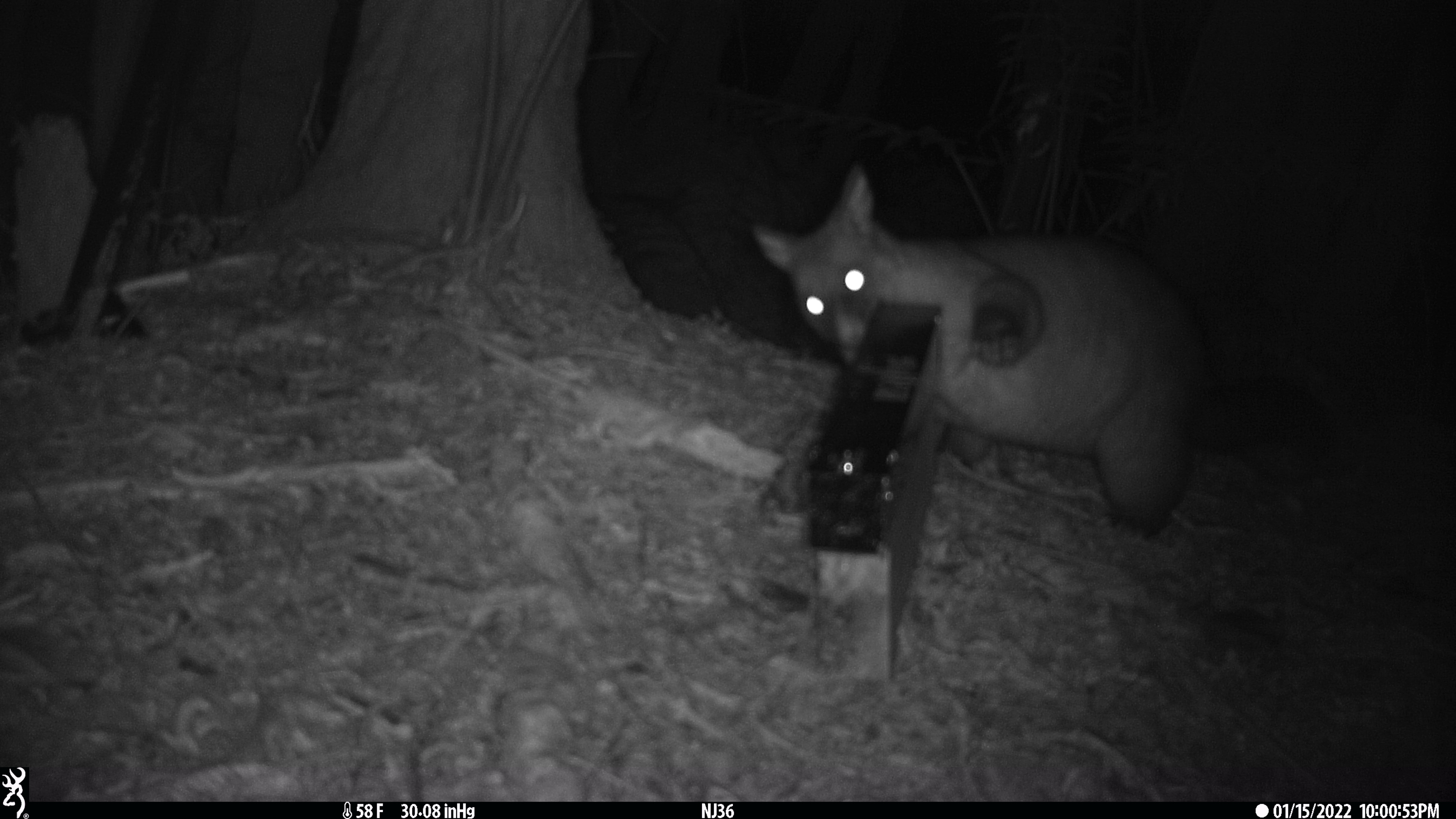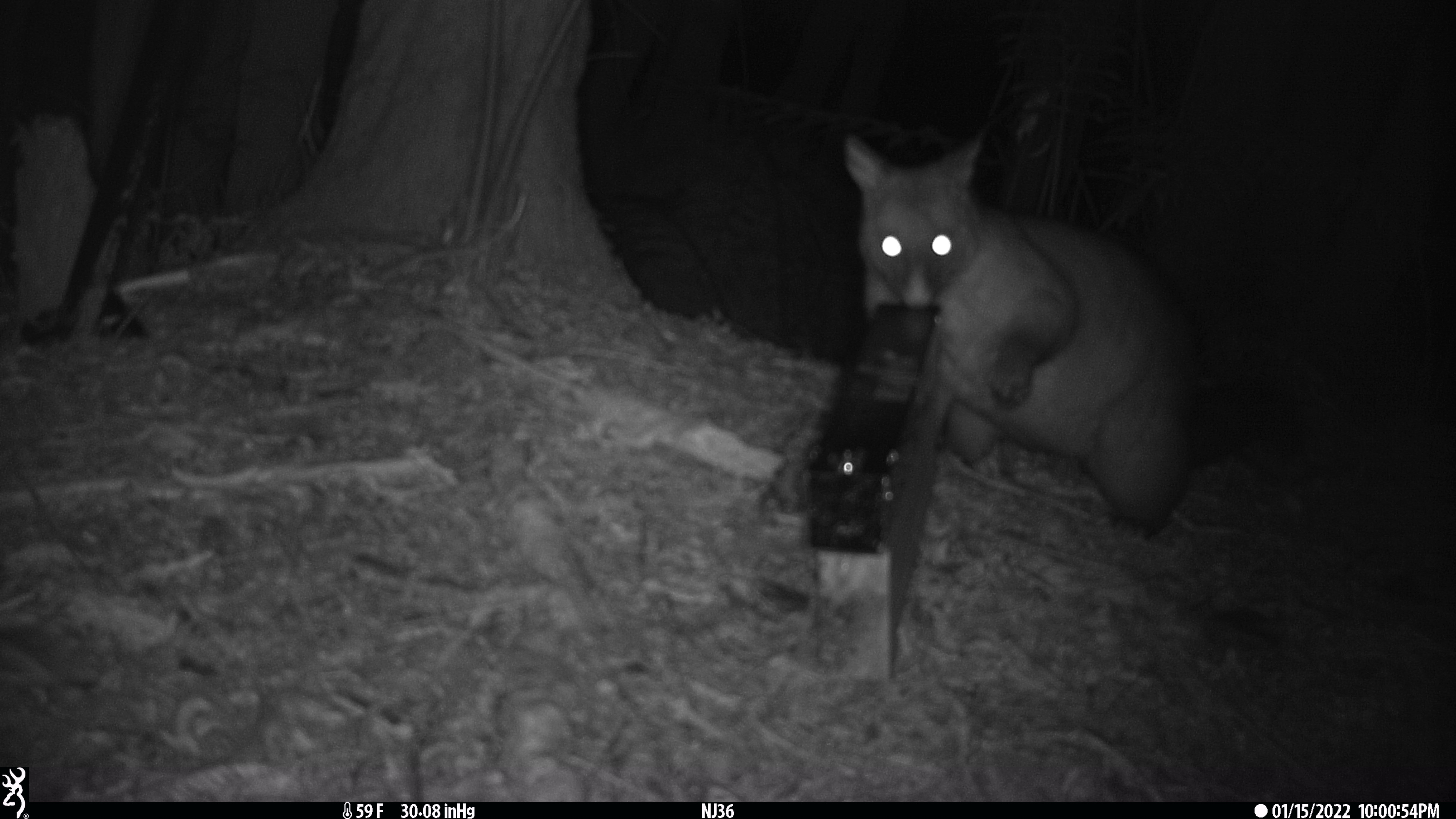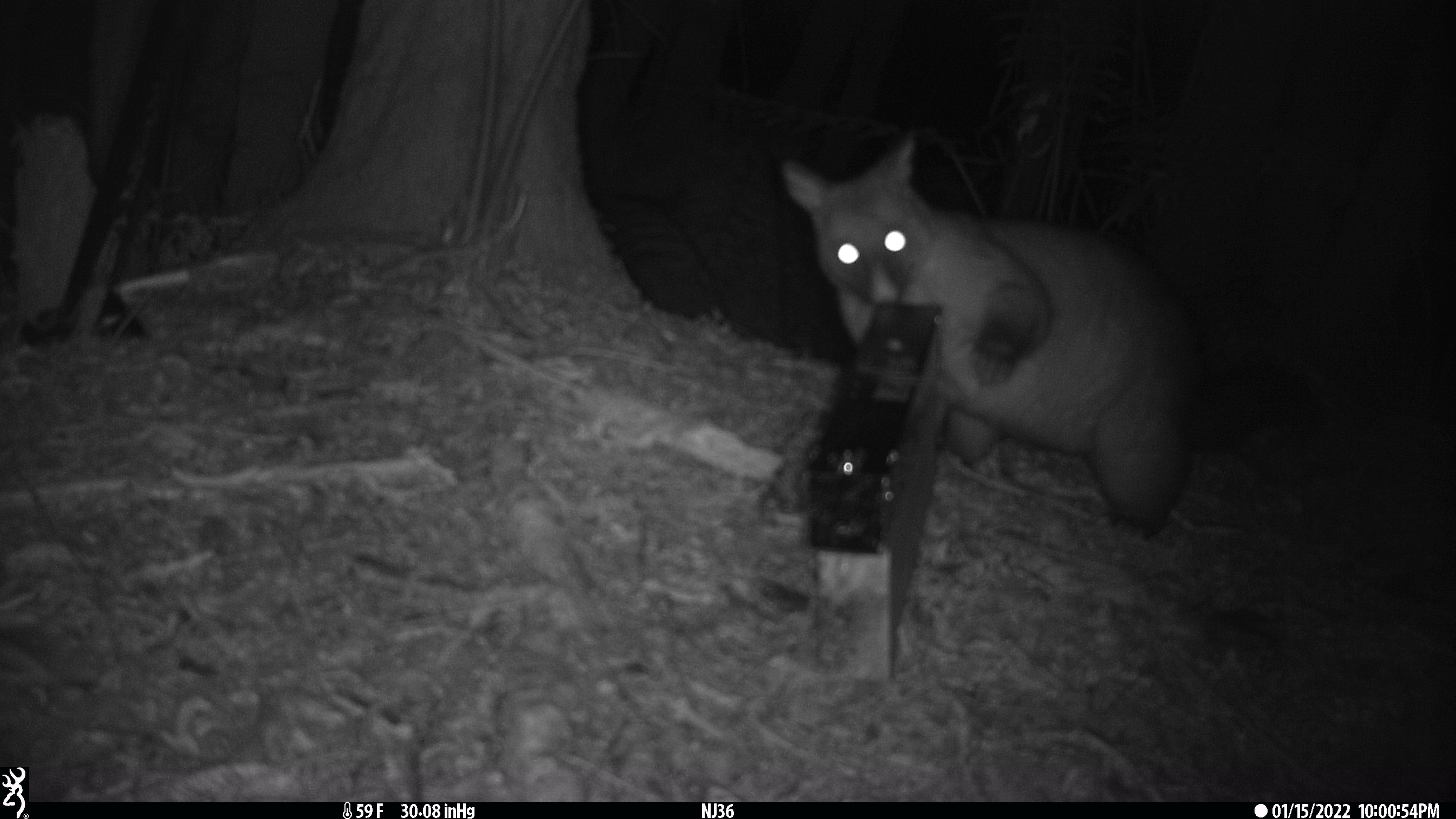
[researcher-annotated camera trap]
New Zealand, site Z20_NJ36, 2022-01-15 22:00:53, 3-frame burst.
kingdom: Animalia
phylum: Chordata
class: Mammalia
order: Diprotodontia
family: Phalangeridae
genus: Trichosurus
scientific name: Trichosurus vulpecula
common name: common brushtail possum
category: possum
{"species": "possum (common brushtail possum) (Trichosurus vulpecula)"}